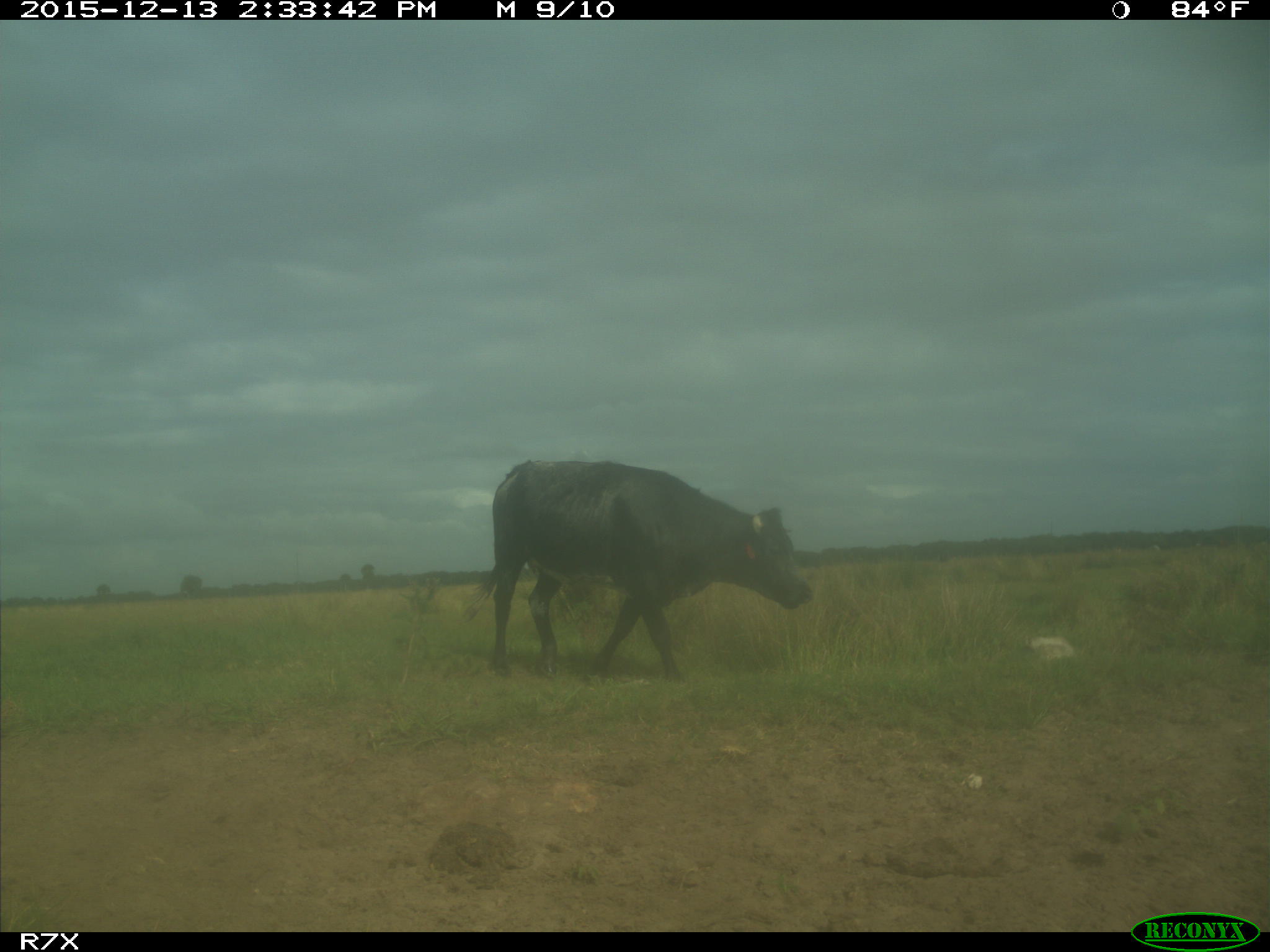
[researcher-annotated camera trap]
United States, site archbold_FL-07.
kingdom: Animalia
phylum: Chordata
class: Mammalia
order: Artiodactyla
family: Bovidae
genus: Bos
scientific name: Bos taurus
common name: domestic cow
Bos taurus (domestic cow).